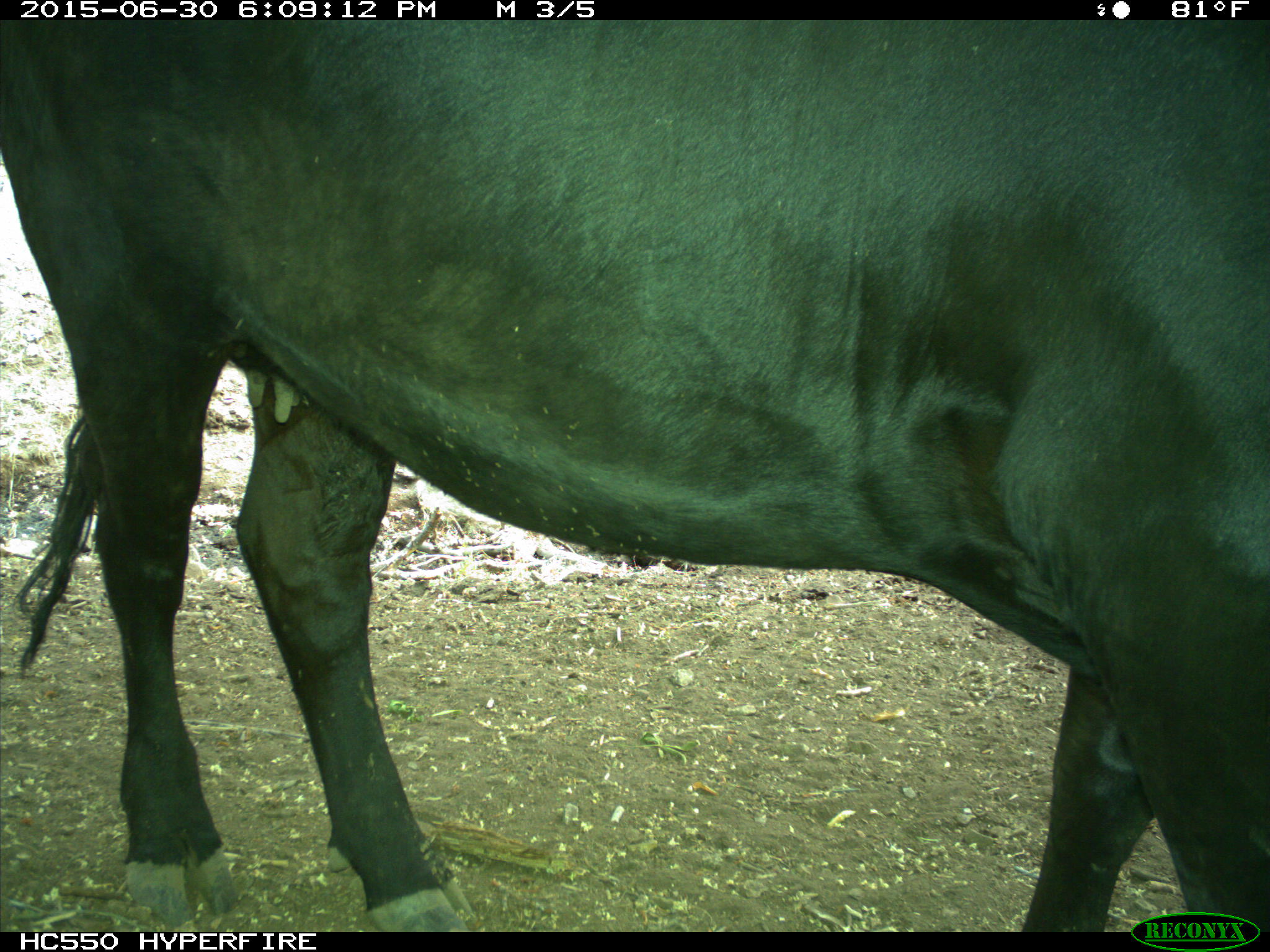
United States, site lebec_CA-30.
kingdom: Animalia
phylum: Chordata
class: Mammalia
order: Artiodactyla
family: Bovidae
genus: Bos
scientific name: Bos taurus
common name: domestic cow